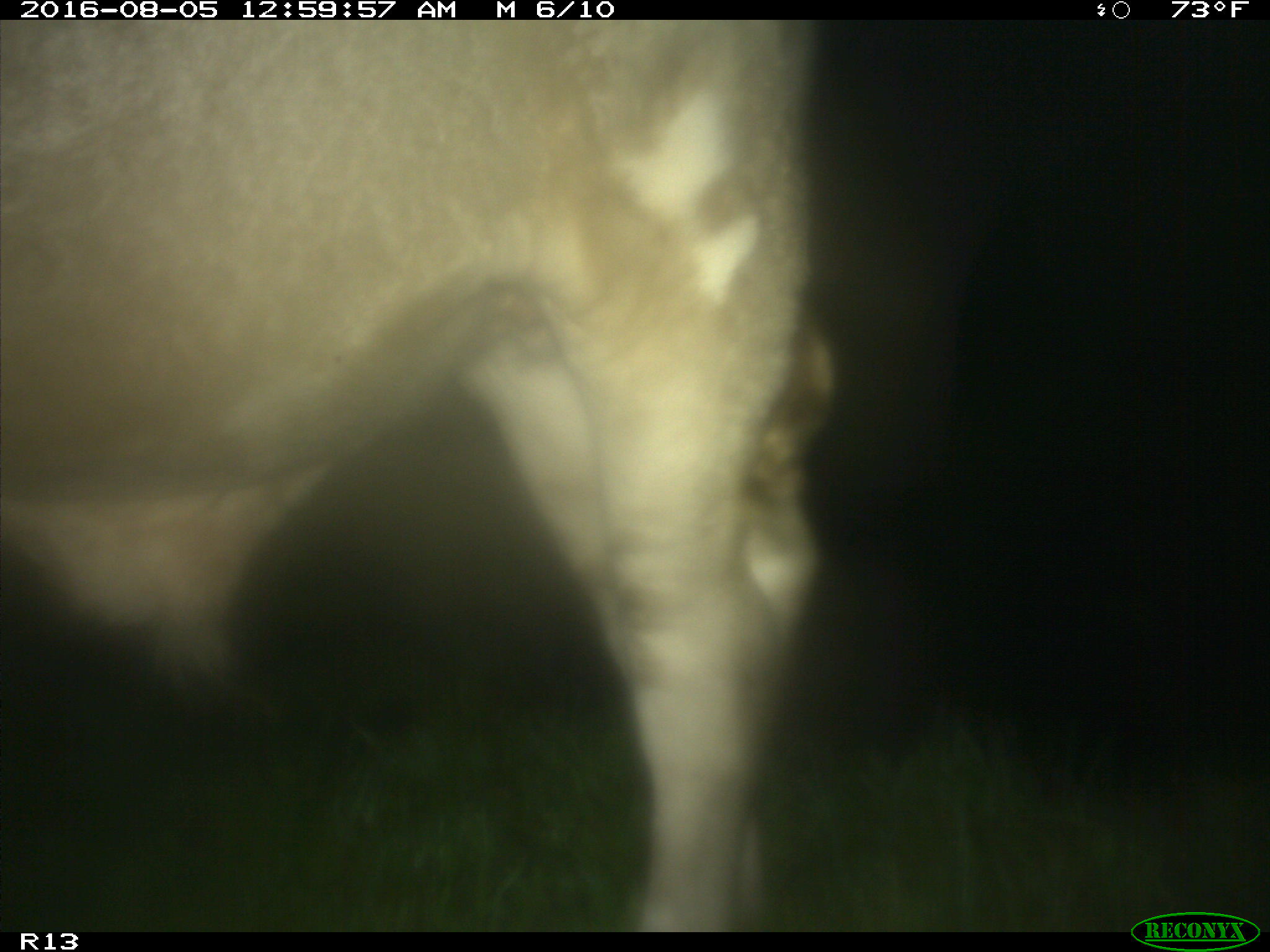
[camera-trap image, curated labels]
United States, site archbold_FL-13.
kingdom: Animalia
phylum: Chordata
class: Mammalia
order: Artiodactyla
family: Bovidae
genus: Bos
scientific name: Bos taurus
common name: domestic cow